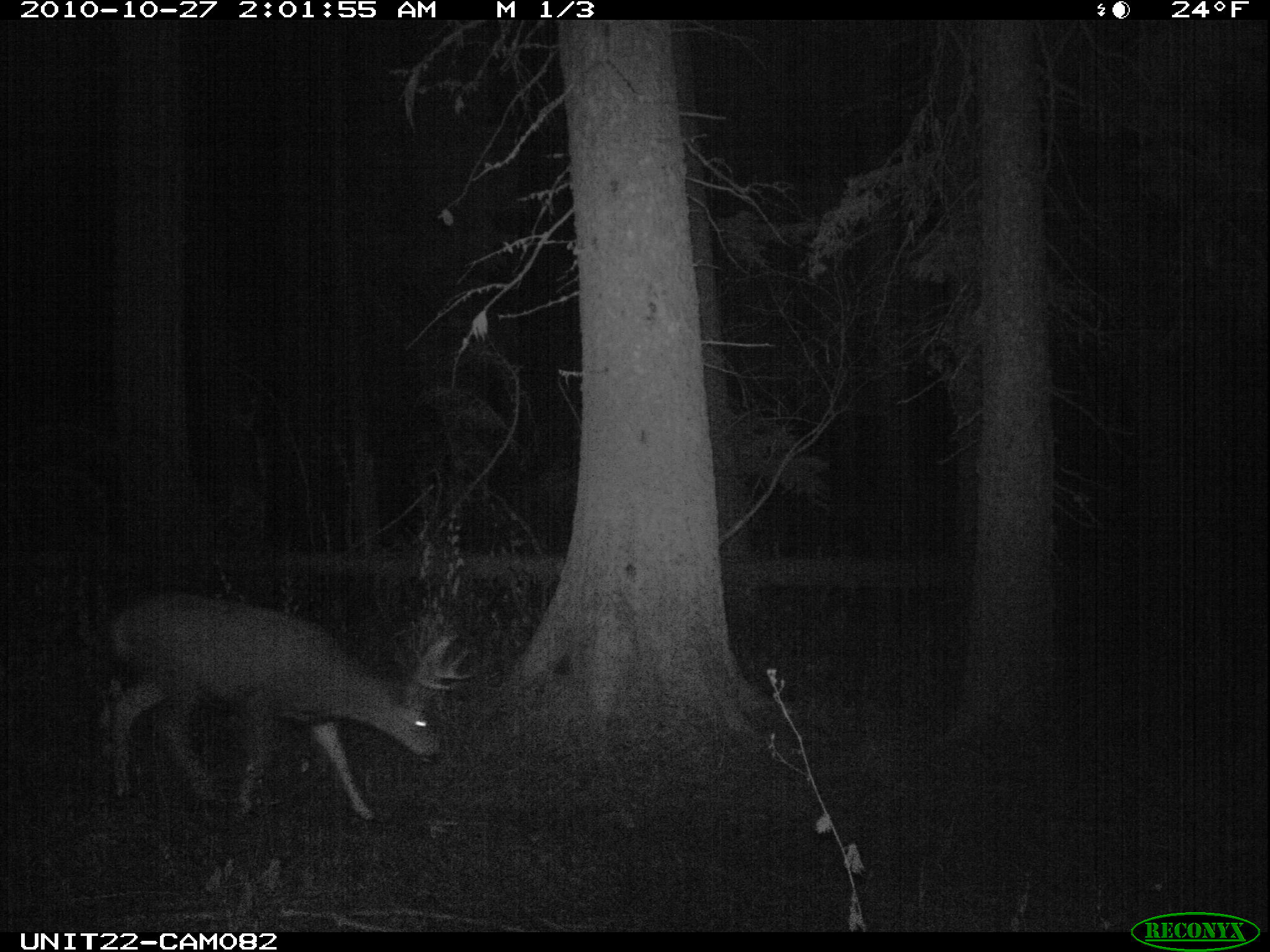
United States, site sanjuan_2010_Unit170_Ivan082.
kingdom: Animalia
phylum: Chordata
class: Mammalia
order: Artiodactyla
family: Cervidae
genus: Odocoileus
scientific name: Odocoileus hemionus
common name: mule deer